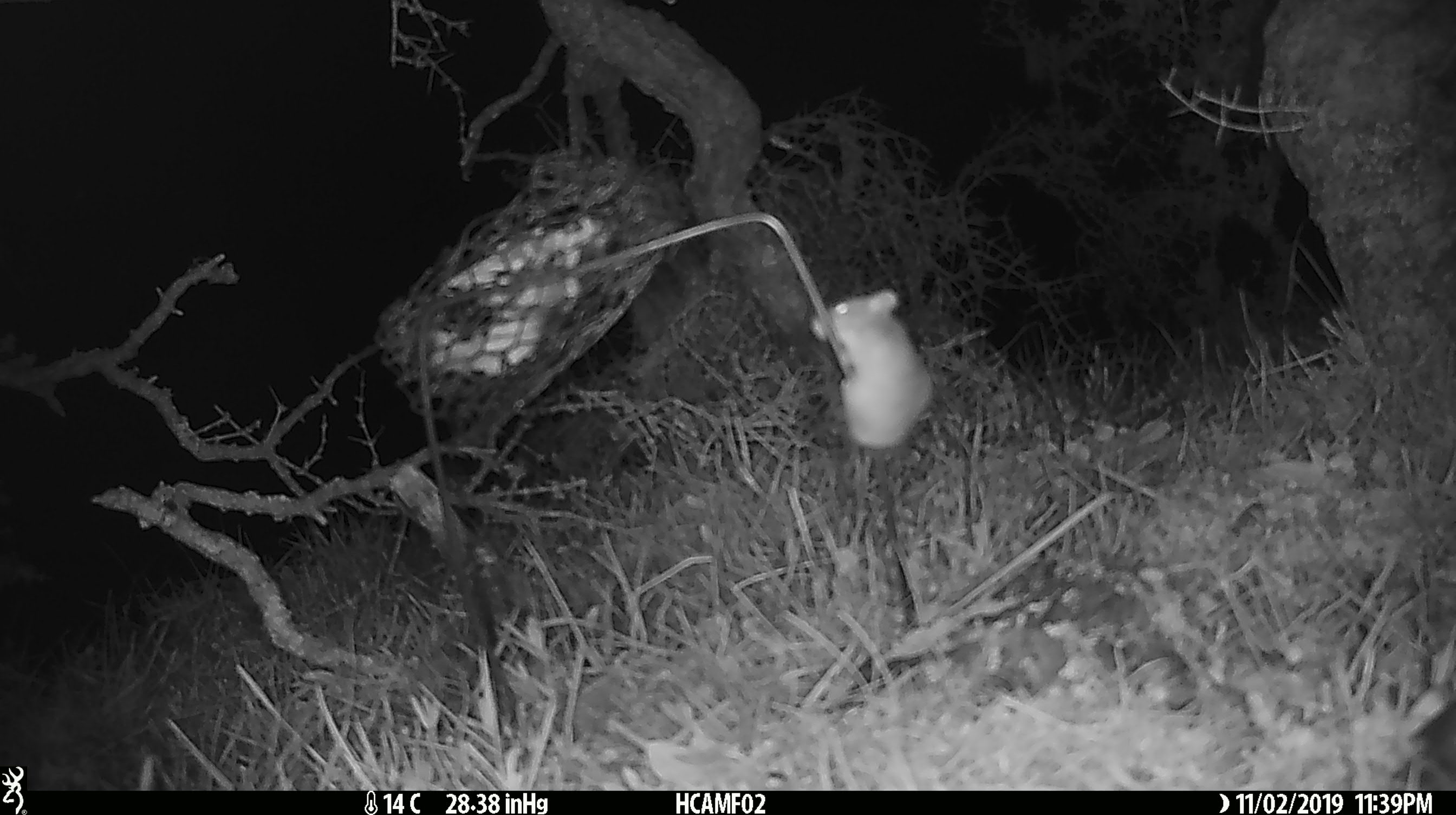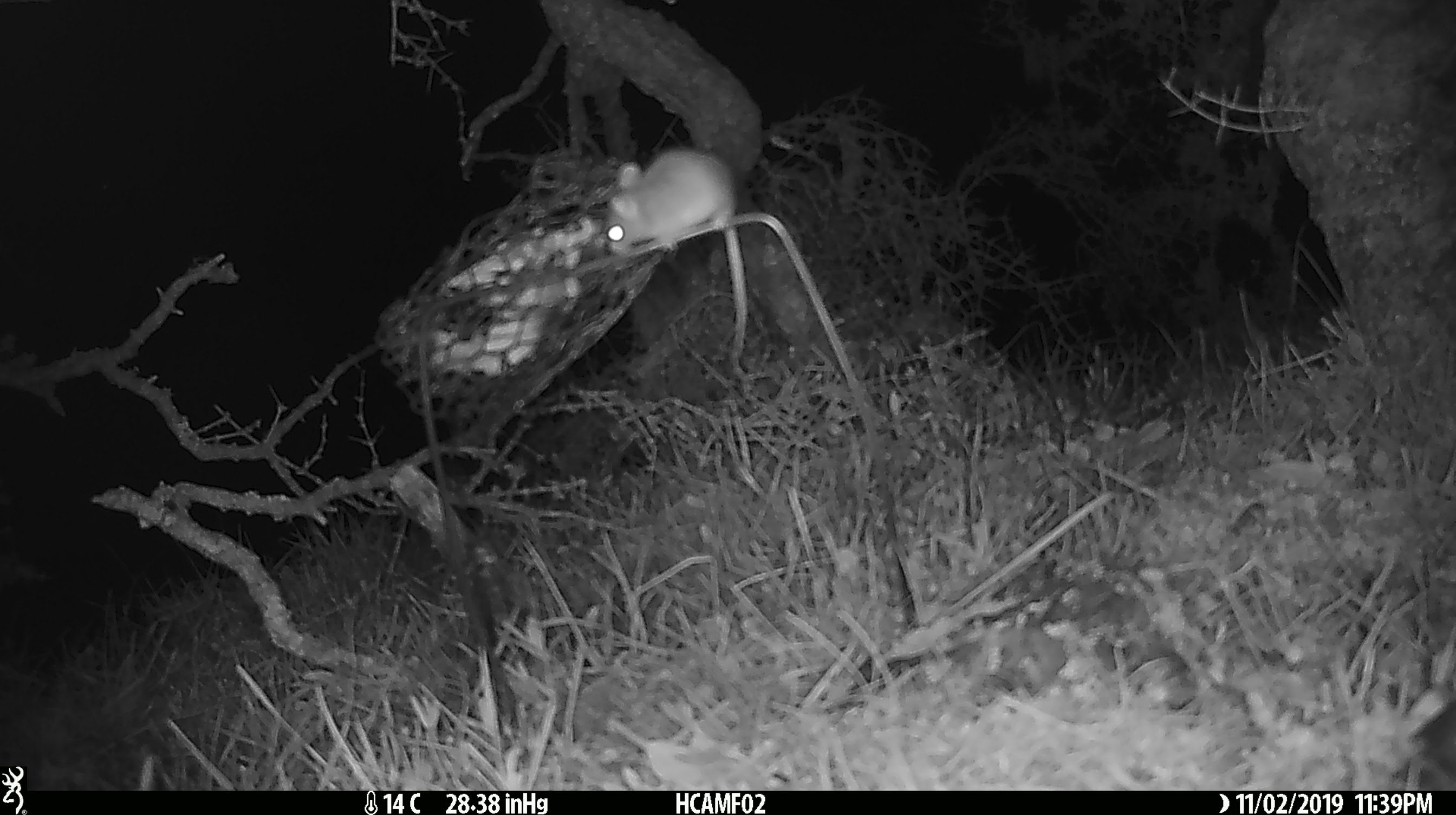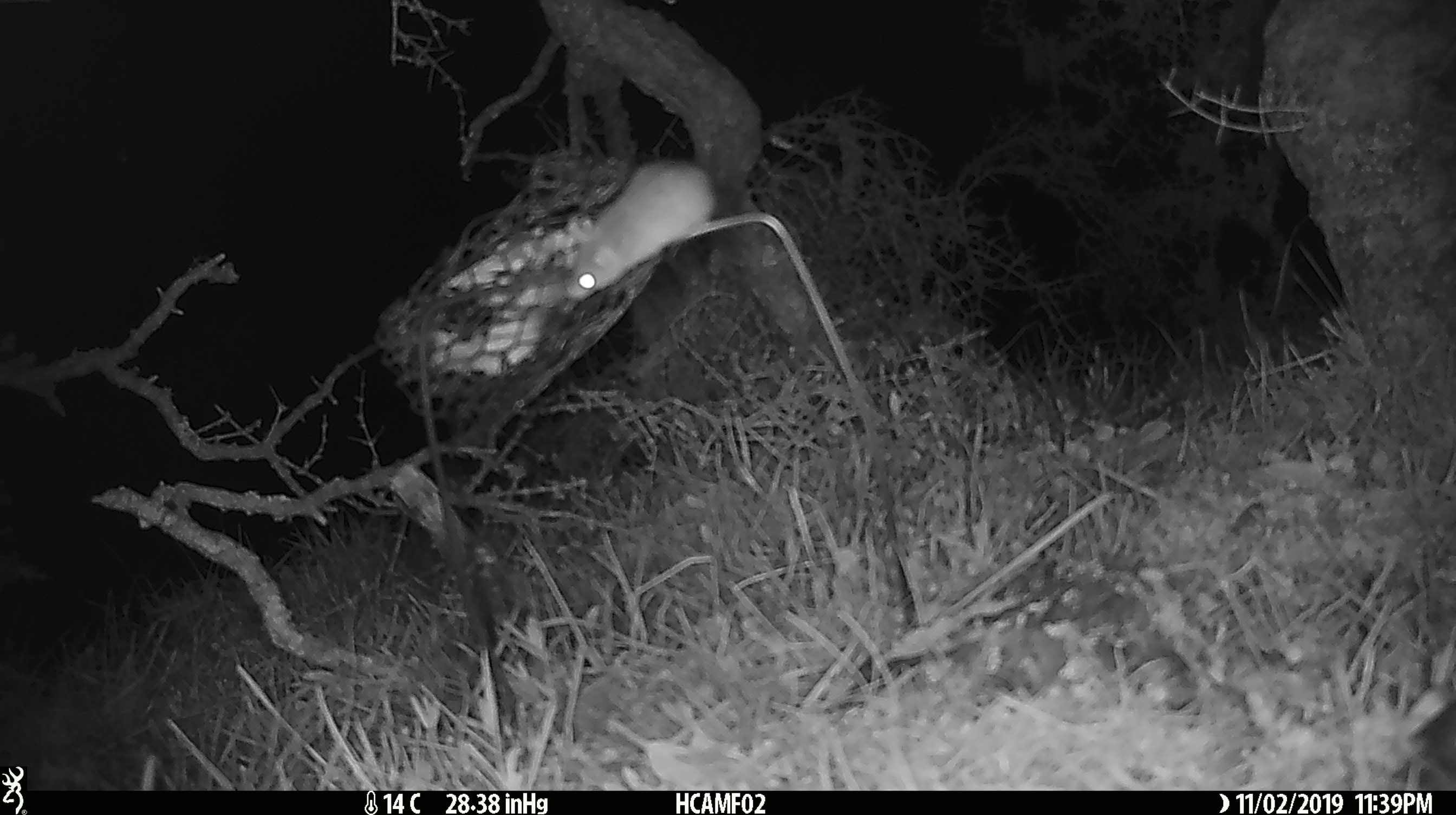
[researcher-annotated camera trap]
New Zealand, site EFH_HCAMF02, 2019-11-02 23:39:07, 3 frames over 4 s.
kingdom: Animalia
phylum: Chordata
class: Mammalia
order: Rodentia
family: Muridae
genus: Mus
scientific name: Mus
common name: mouse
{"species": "mouse (Mus)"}